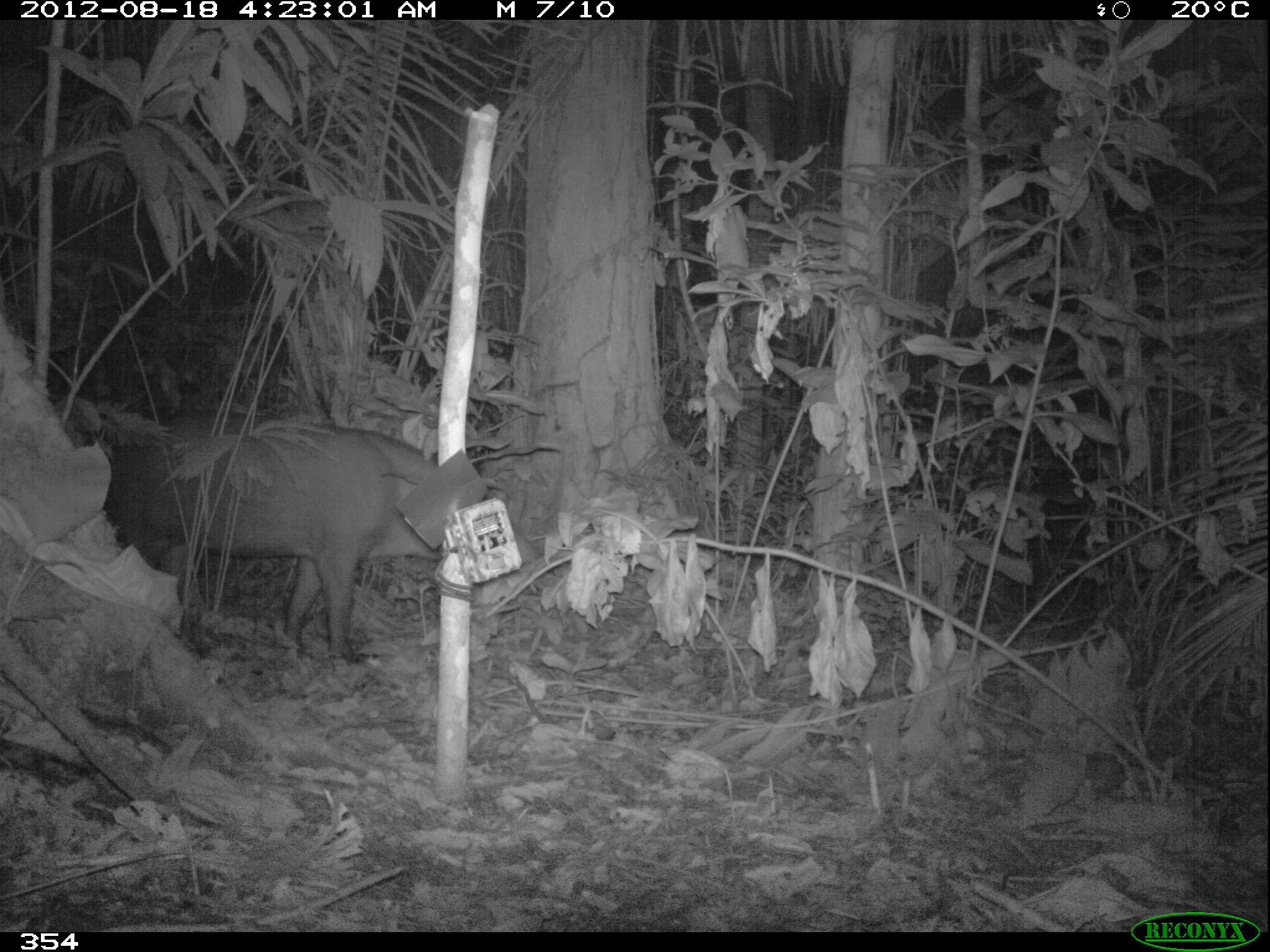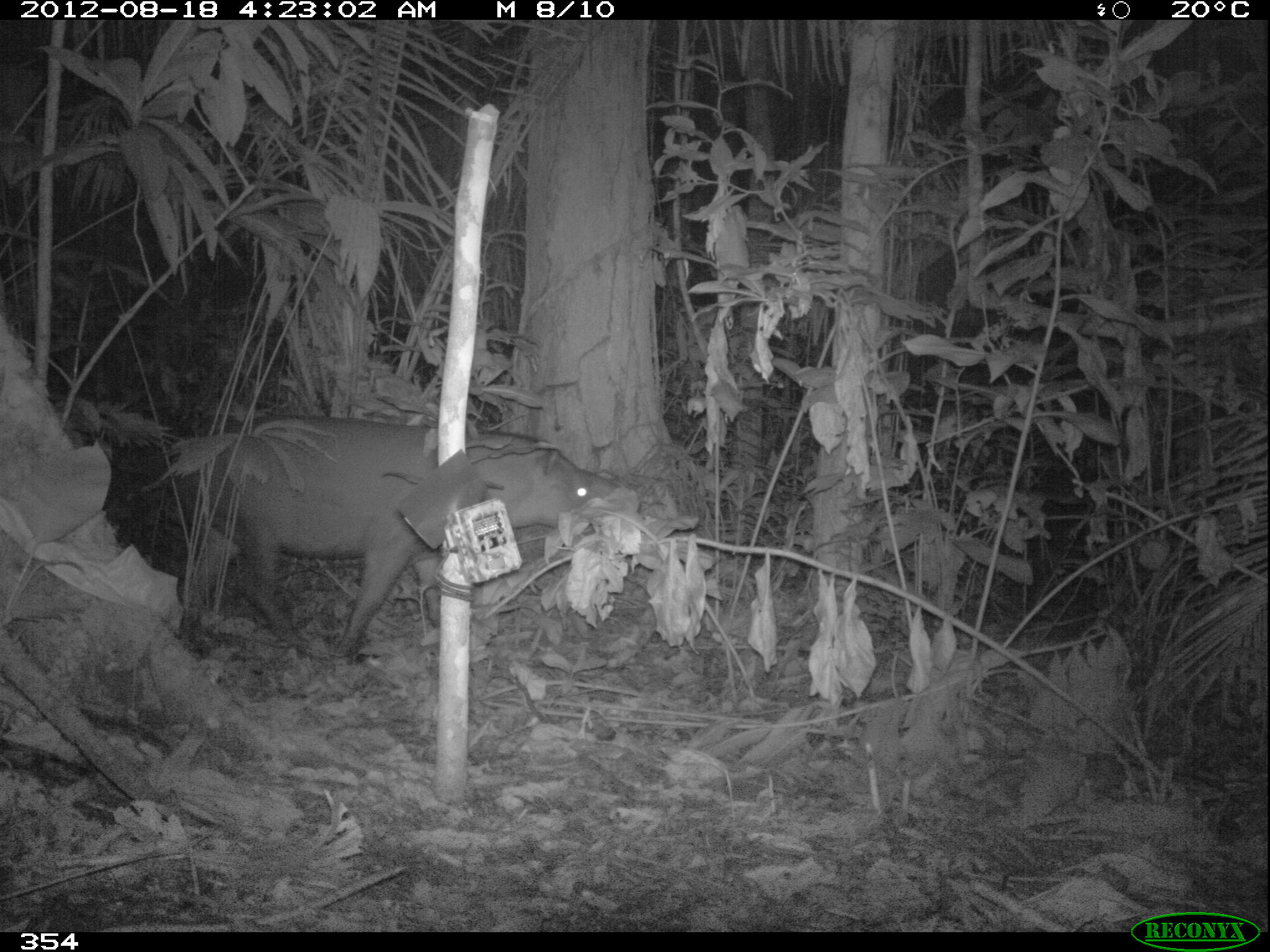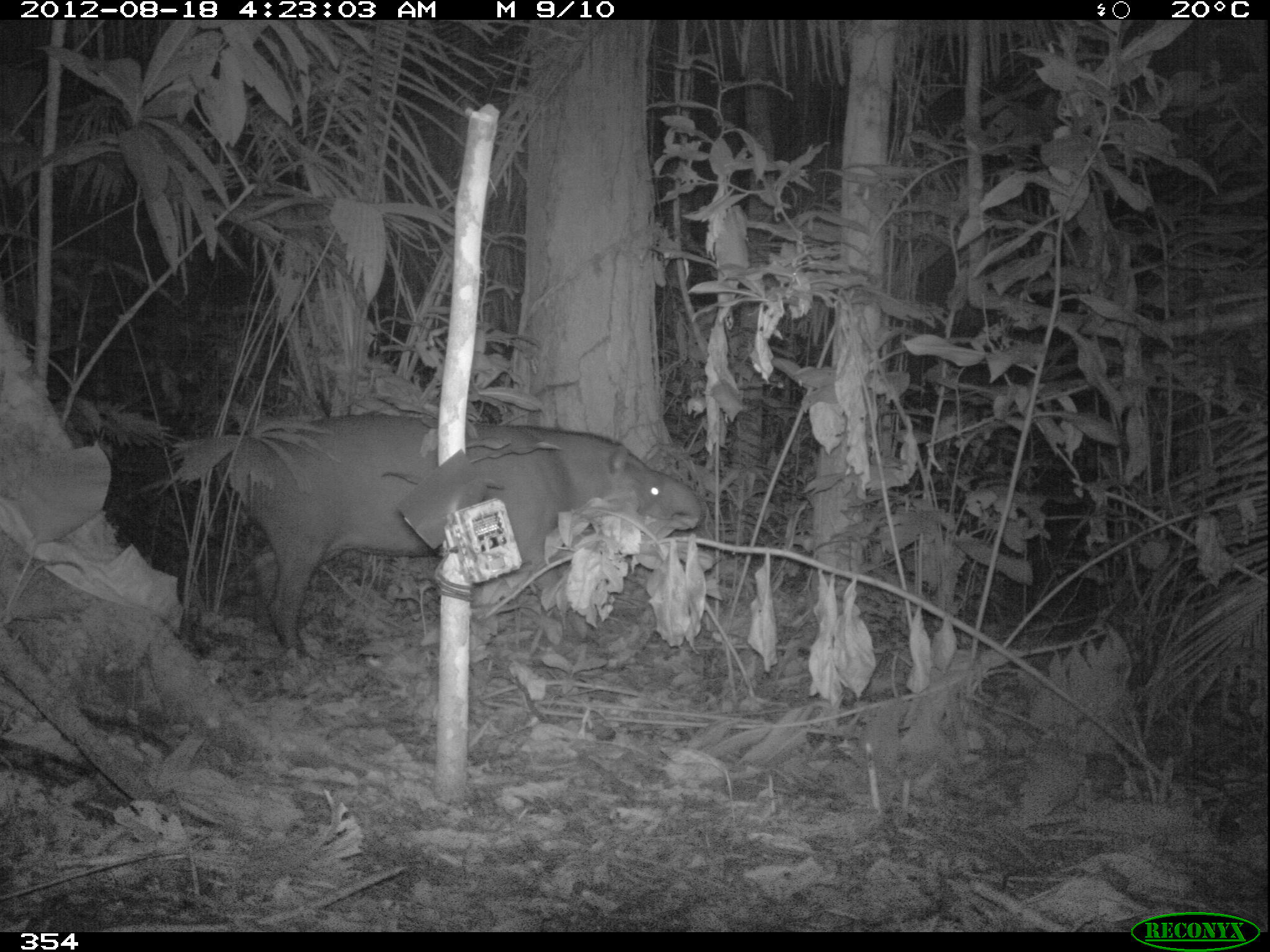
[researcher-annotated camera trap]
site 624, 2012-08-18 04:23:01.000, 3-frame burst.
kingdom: Animalia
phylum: Chordata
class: Mammalia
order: Perissodactyla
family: Tapiridae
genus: Tapirus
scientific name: Tapirus terrestris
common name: south american tapir